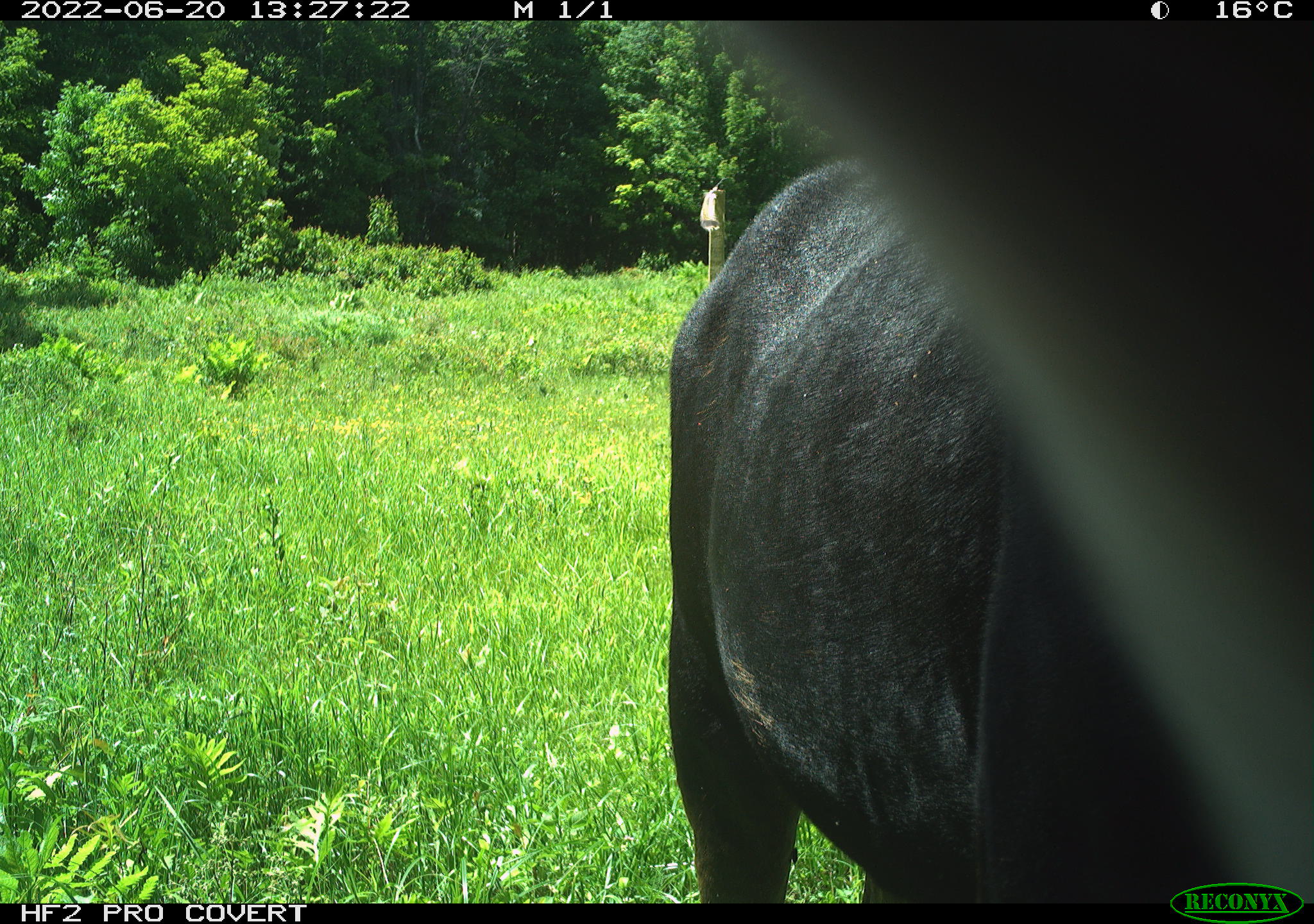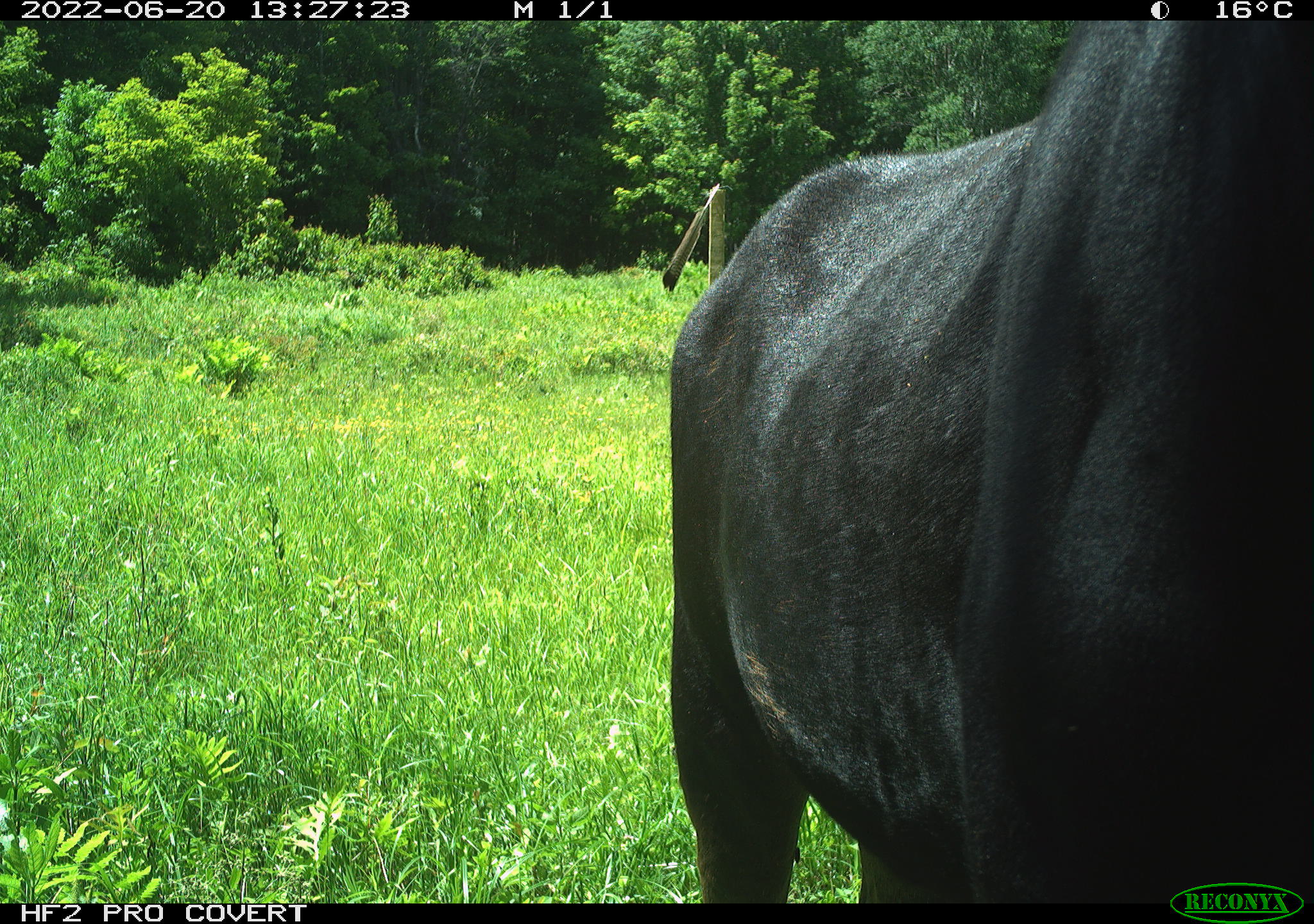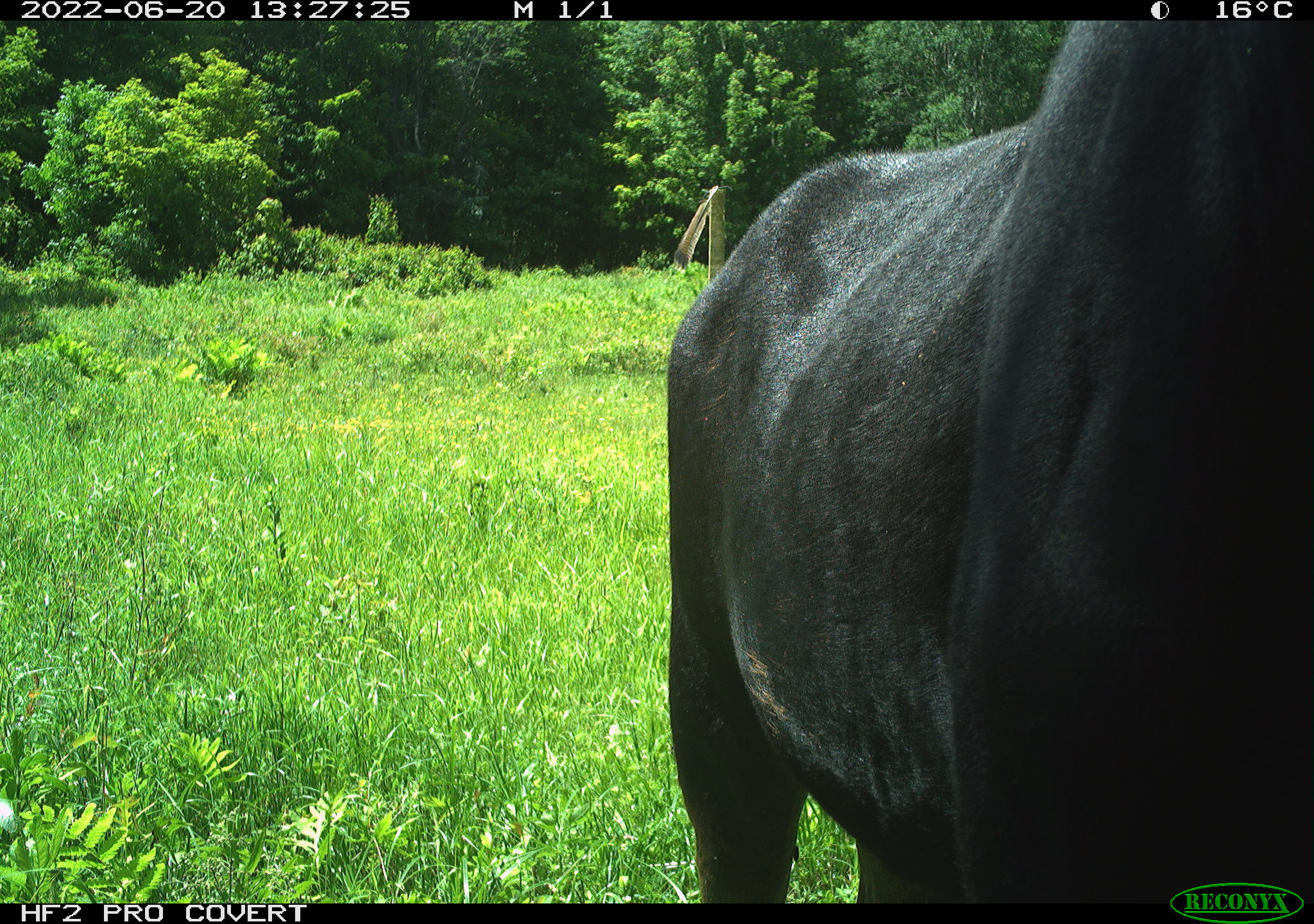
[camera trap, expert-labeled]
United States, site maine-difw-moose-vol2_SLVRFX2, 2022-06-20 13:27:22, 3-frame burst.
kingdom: Animalia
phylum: Chordata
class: Mammalia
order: Artiodactyla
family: Cervidae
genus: Alces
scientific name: Alces alces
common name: moose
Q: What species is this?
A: Moose (Alces alces).